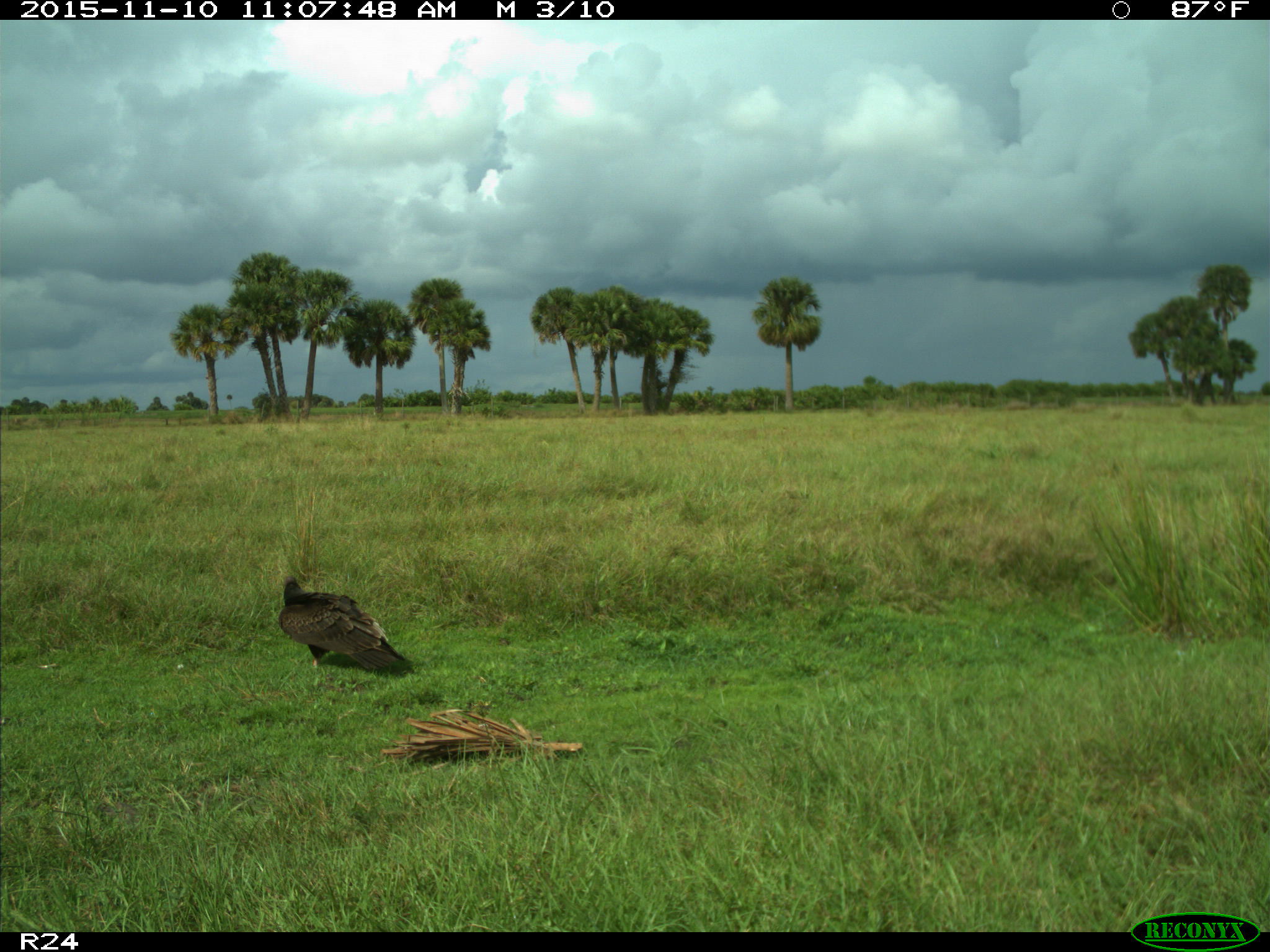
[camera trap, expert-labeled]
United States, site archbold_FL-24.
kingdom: Animalia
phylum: Chordata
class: Aves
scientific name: Aves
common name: birds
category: unidentified bird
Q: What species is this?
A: Unidentified bird (birds) (Aves).